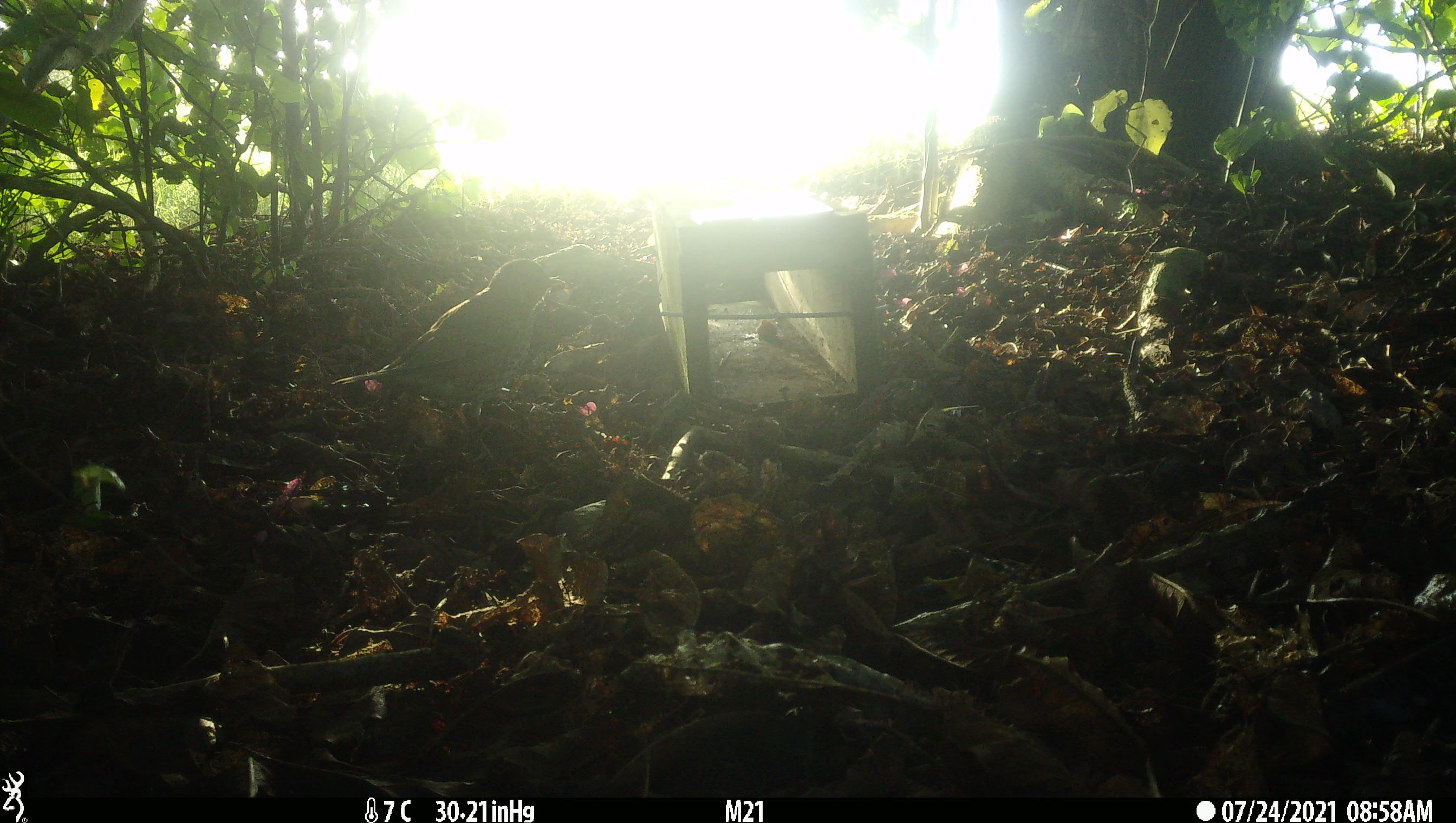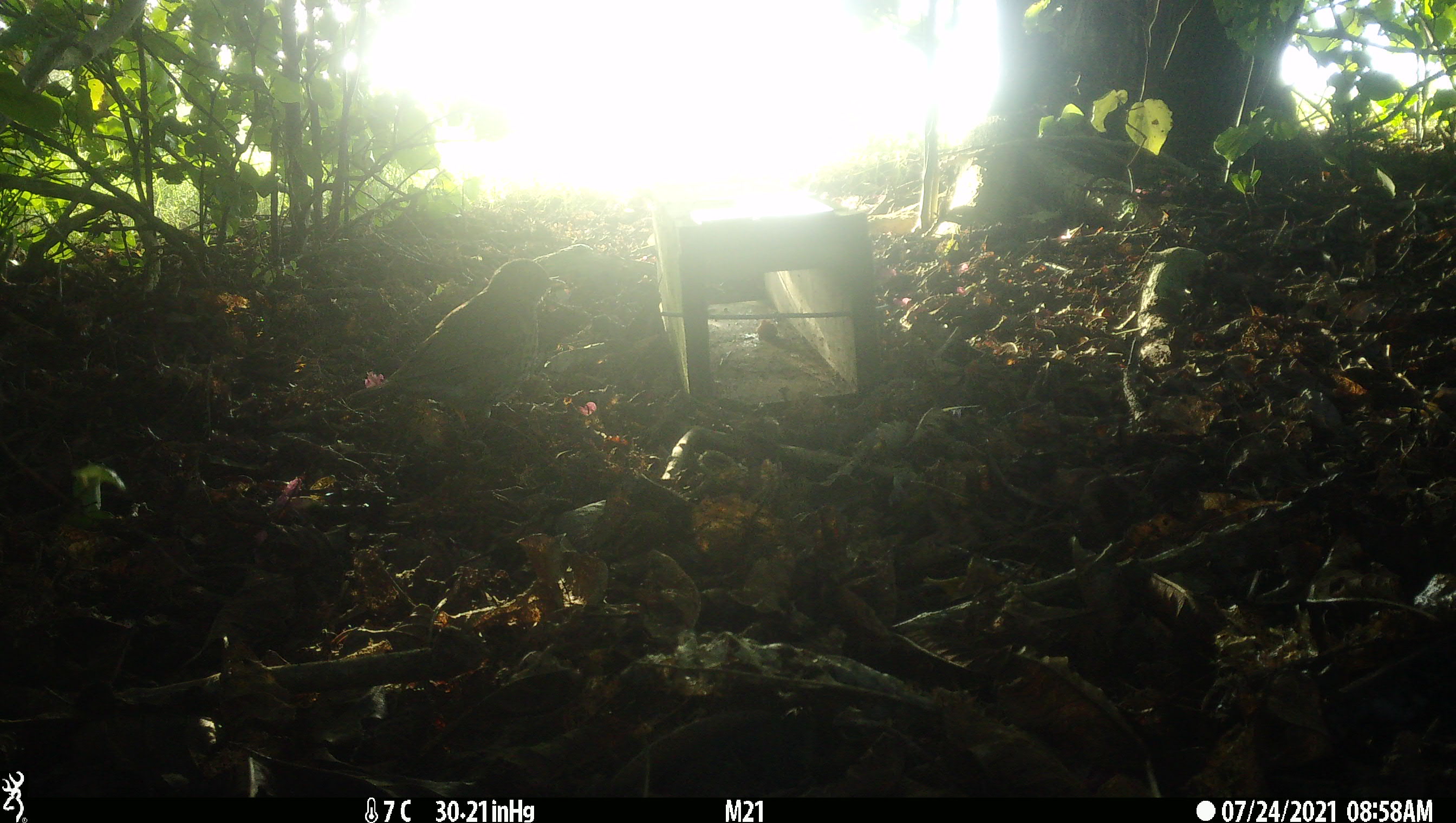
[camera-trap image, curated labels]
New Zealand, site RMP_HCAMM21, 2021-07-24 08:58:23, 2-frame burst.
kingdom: Animalia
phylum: Chordata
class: Aves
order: Passeriformes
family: Turdidae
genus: Turdus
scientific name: Turdus philomelos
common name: song thrush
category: thrush